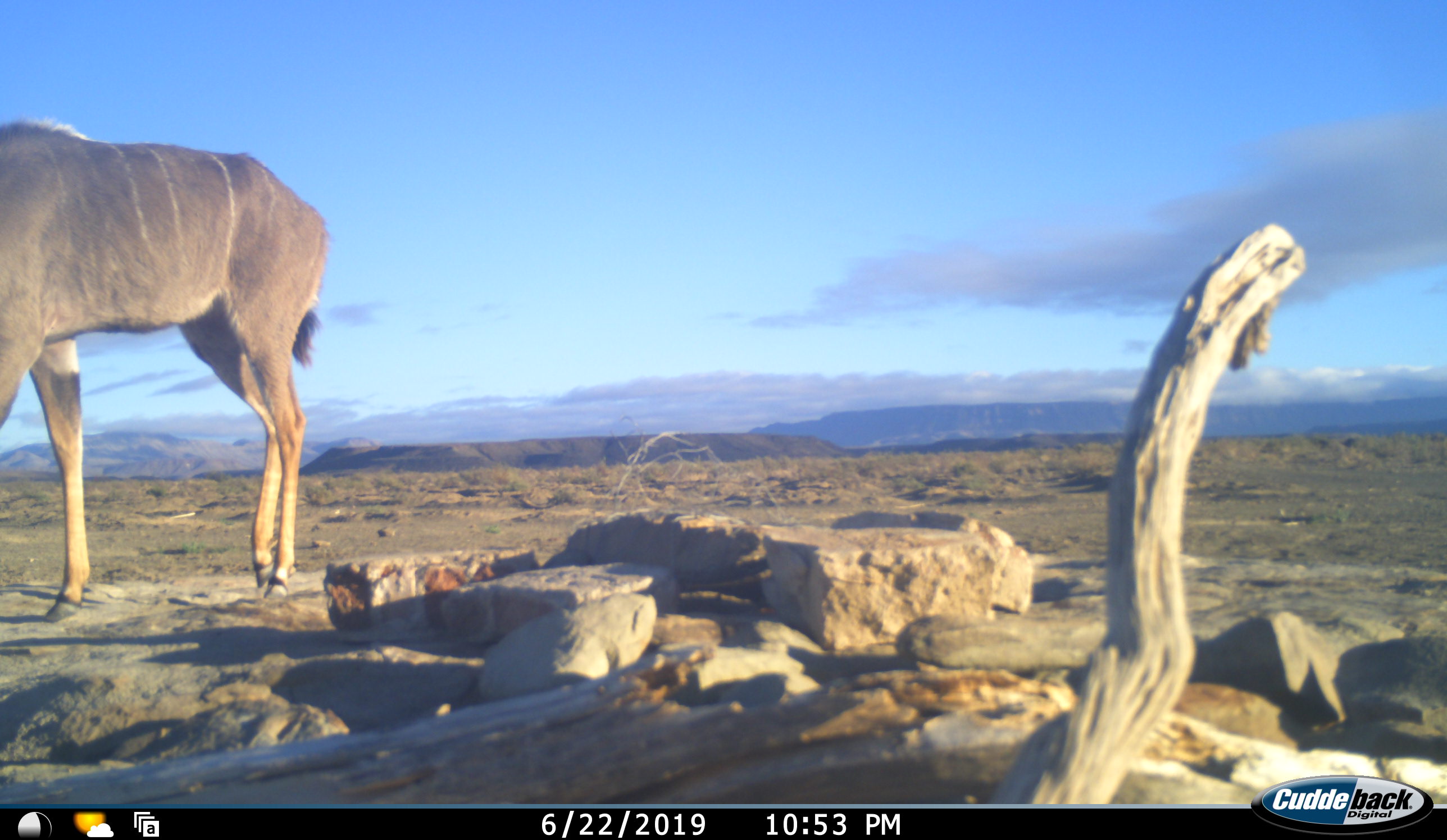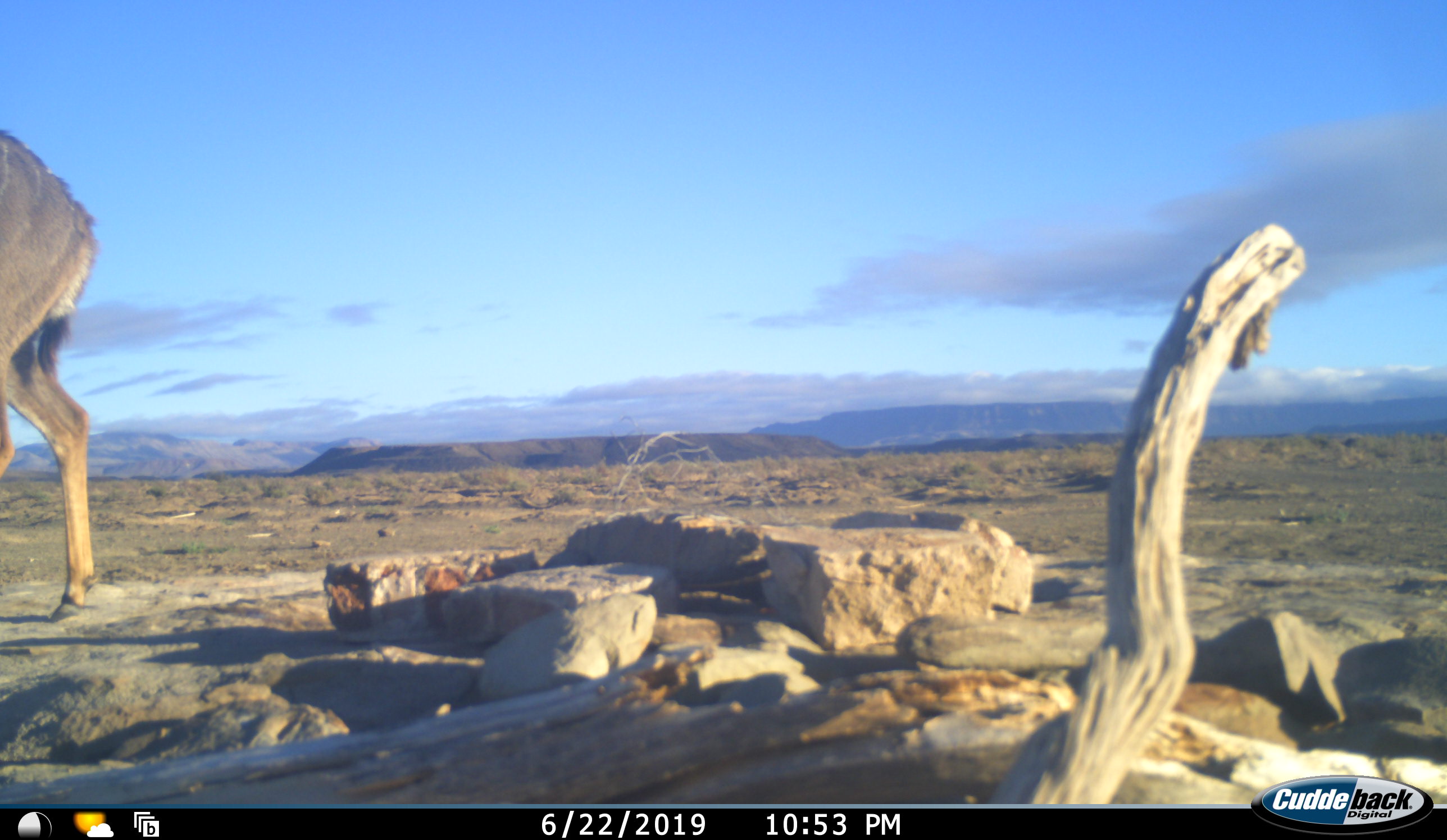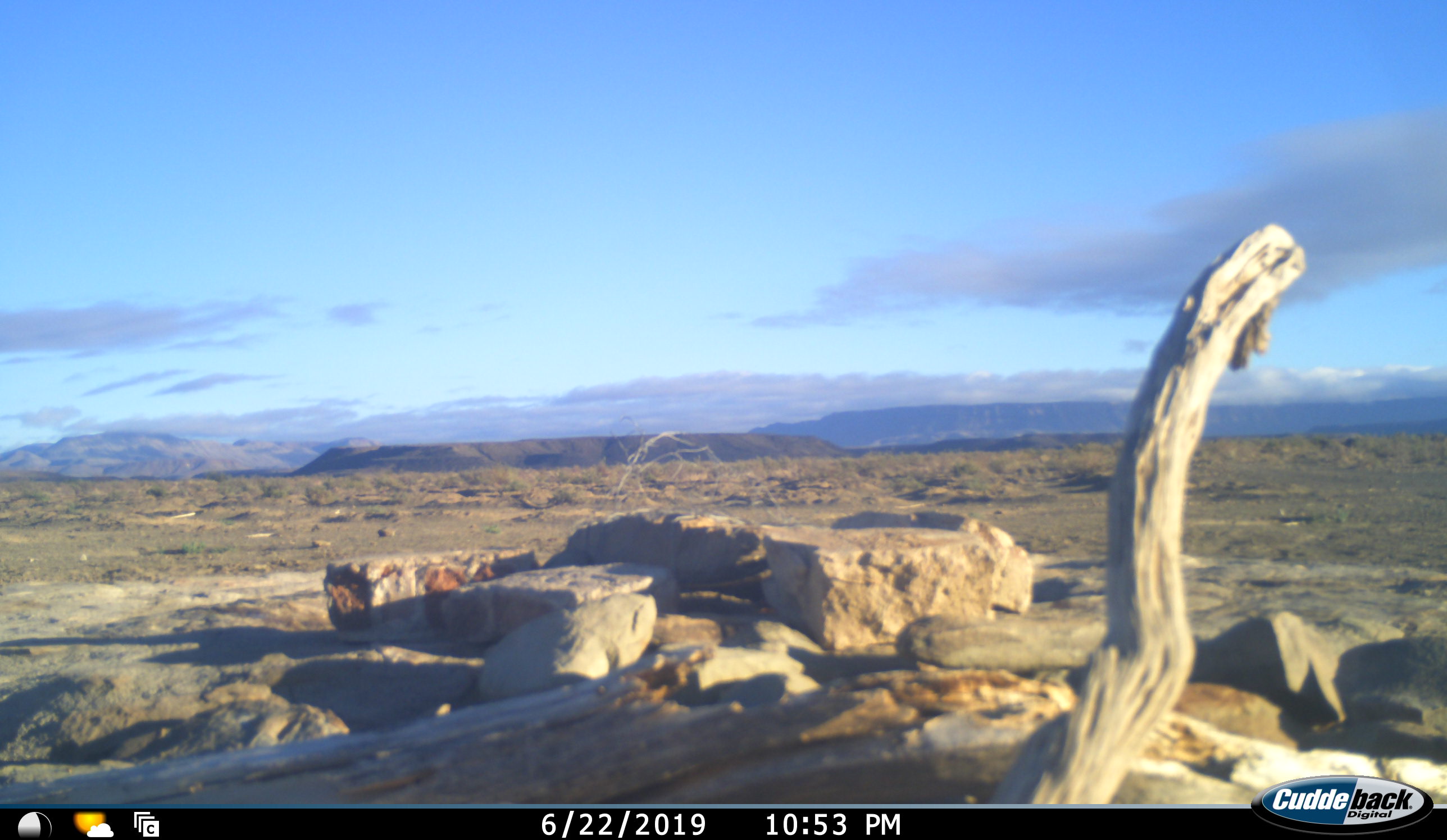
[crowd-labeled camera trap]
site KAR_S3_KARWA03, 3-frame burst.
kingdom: Animalia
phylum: Chordata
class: Mammalia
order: Artiodactyla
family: Bovidae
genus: Tragelaphus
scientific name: Tragelaphus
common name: kudu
Kudu (Tragelaphus), count 1. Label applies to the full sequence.